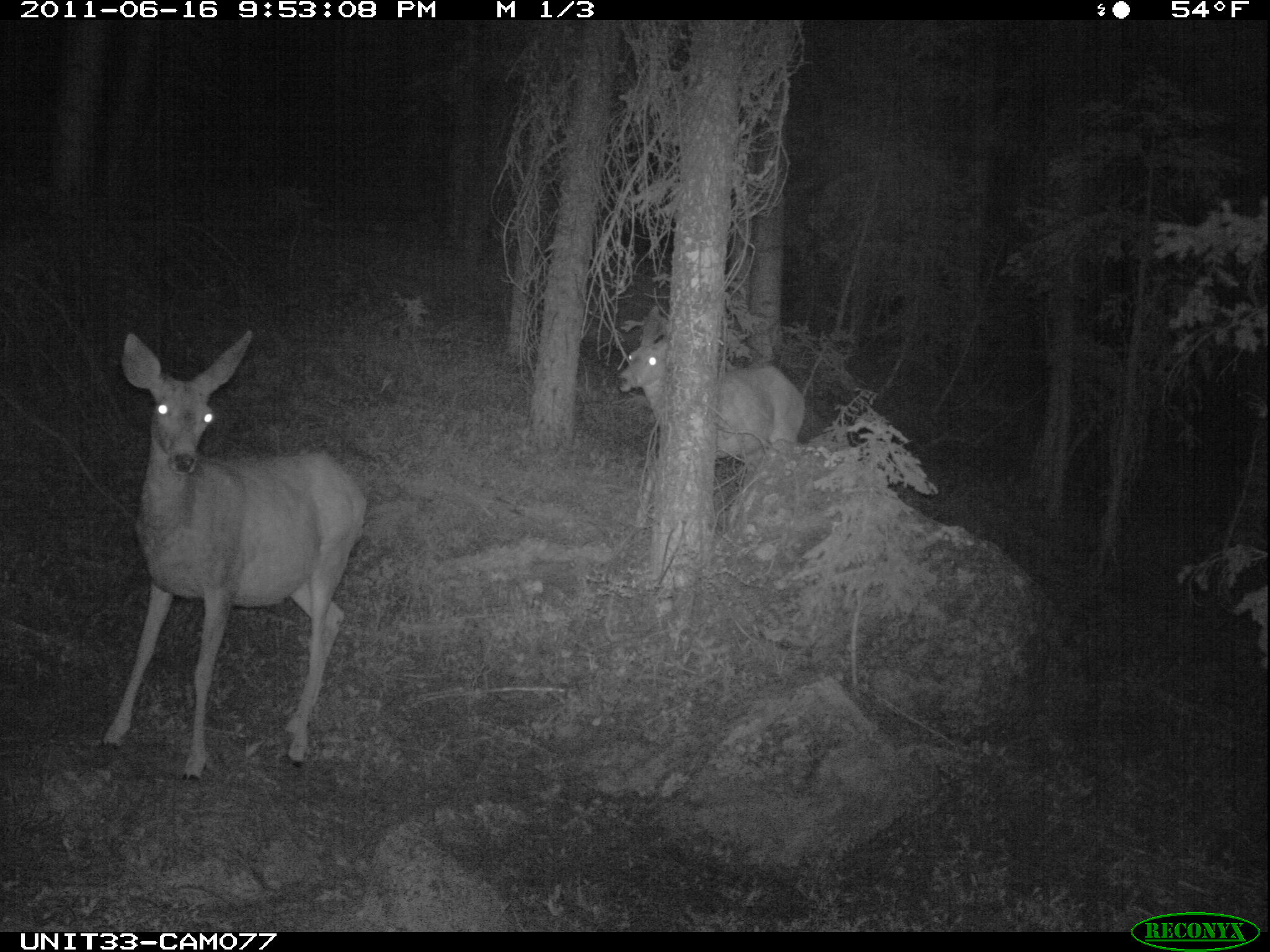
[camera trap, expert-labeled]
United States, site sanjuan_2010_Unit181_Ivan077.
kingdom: Animalia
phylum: Chordata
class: Mammalia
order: Artiodactyla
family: Cervidae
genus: Odocoileus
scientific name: Odocoileus hemionus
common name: mule deer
Odocoileus hemionus (mule deer).